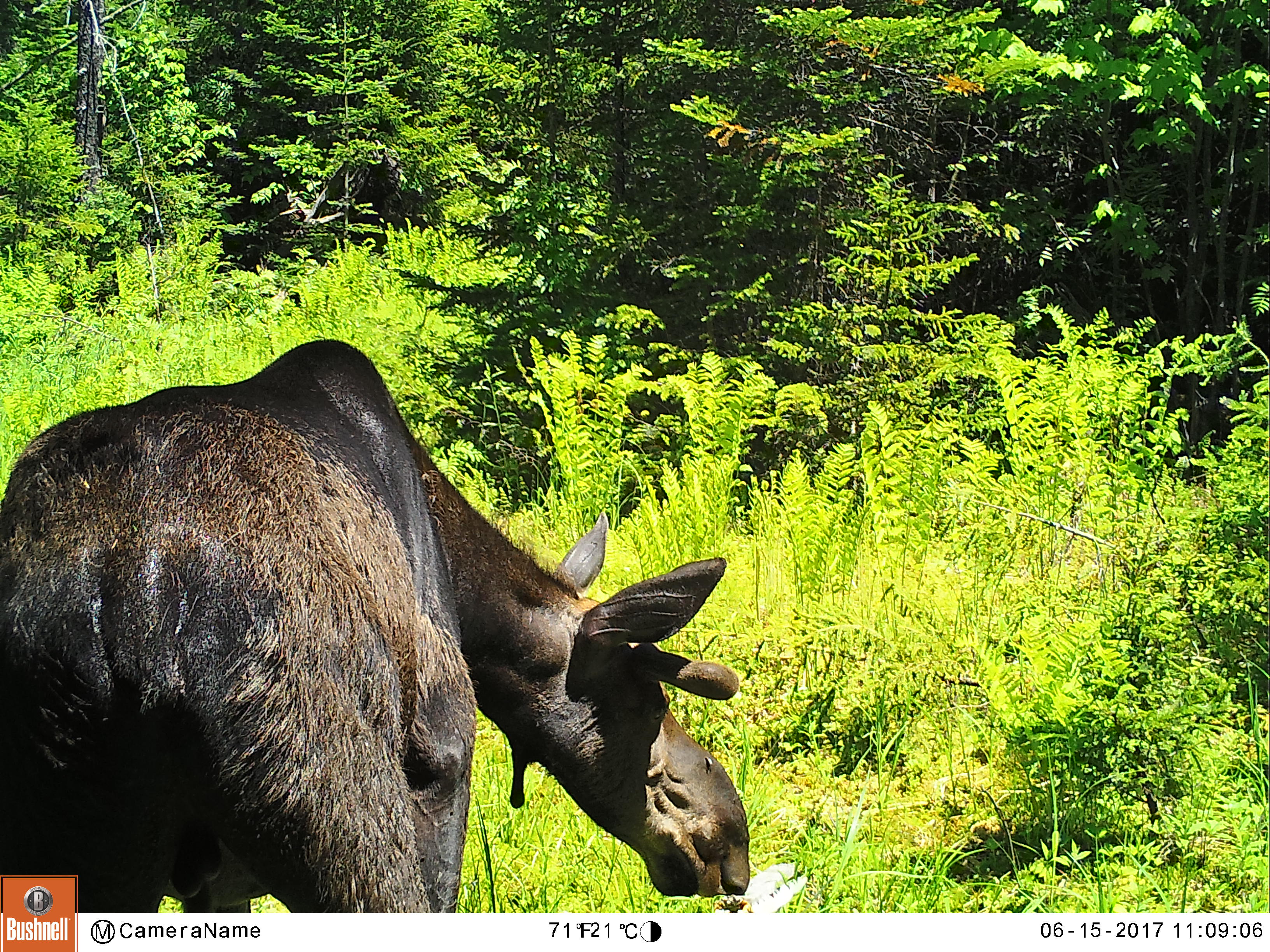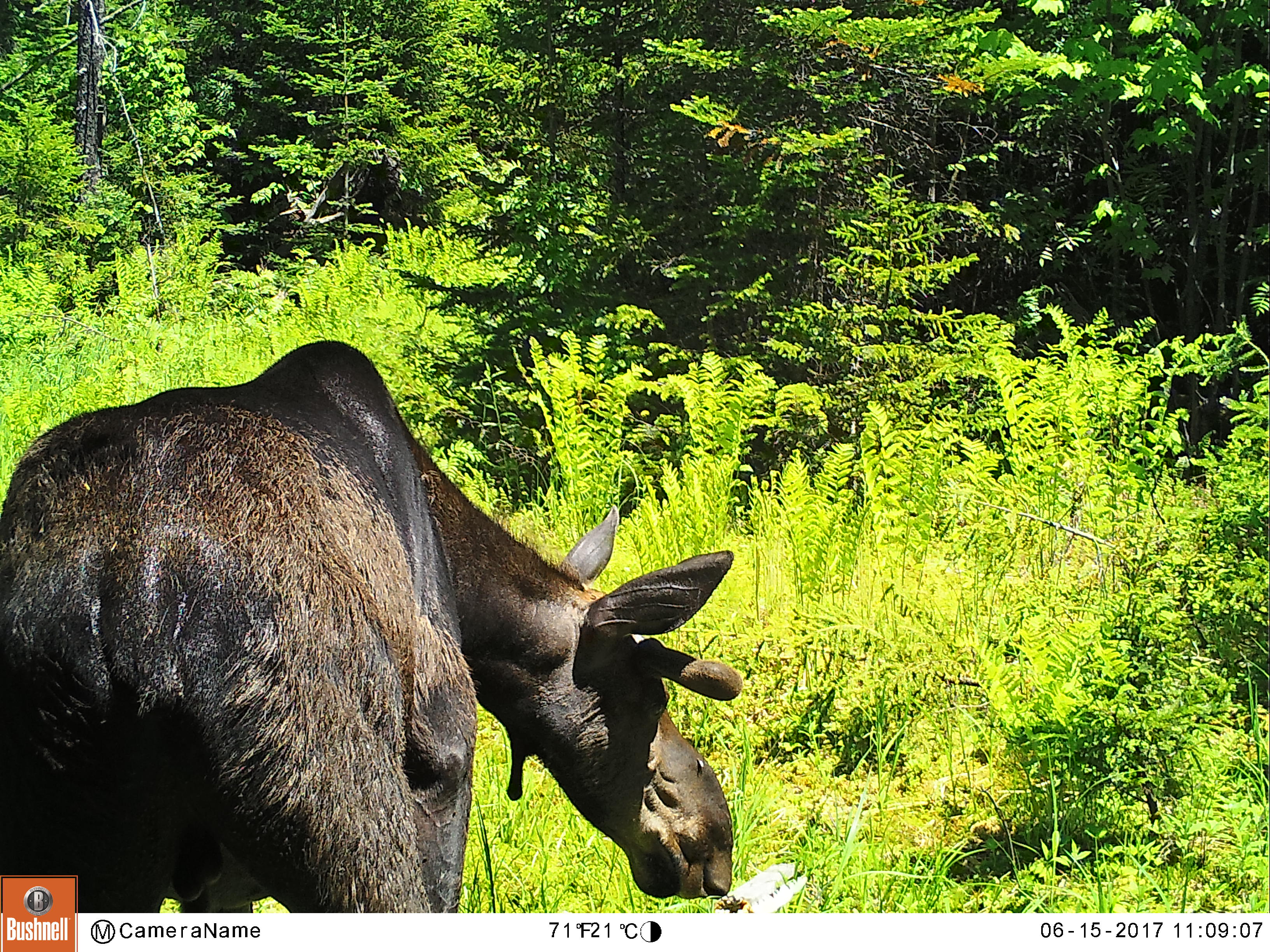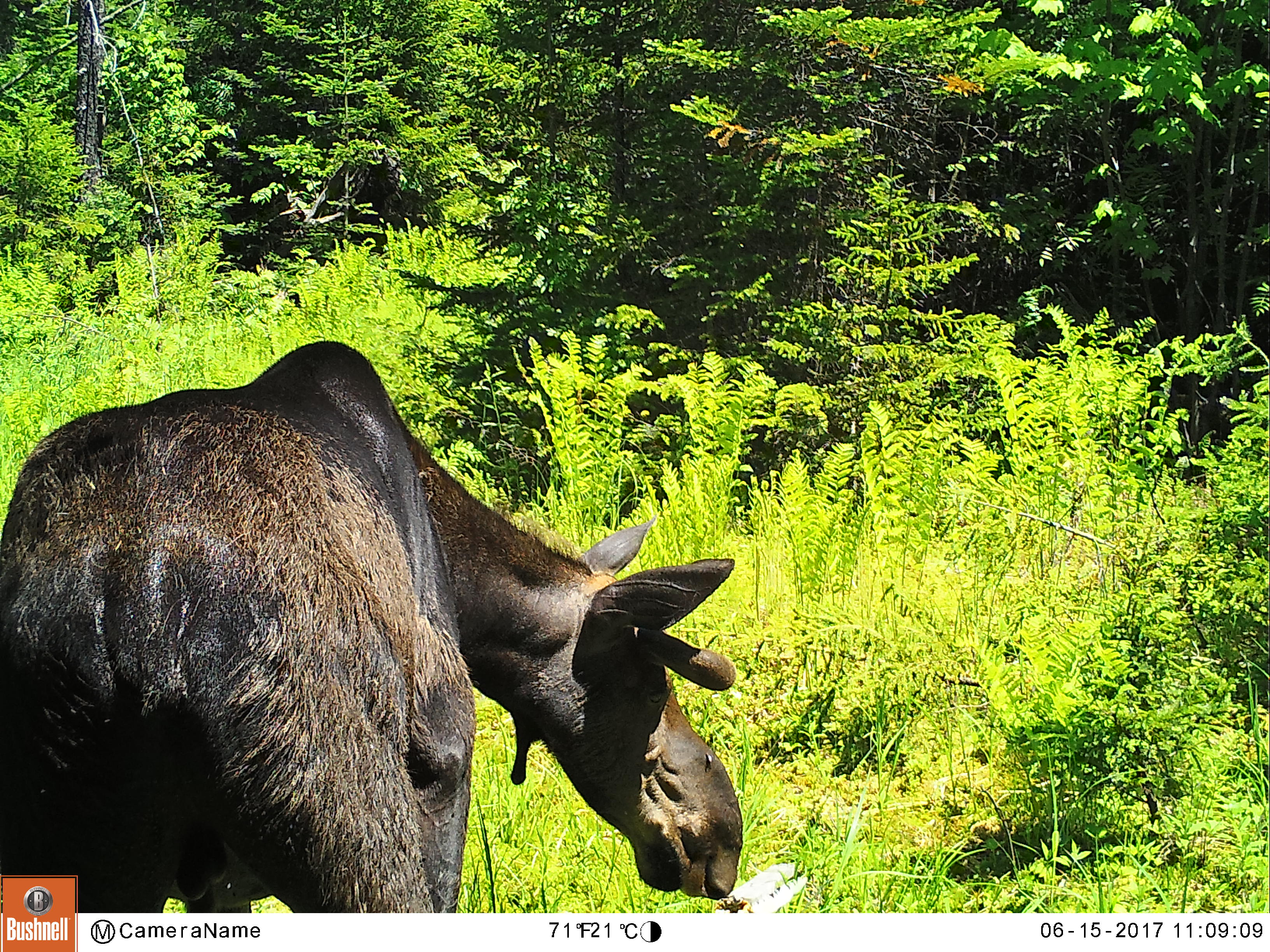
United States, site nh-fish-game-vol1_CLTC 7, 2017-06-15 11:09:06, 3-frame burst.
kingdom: Animalia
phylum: Chordata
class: Mammalia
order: Artiodactyla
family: Cervidae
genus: Alces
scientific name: Alces alces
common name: moose